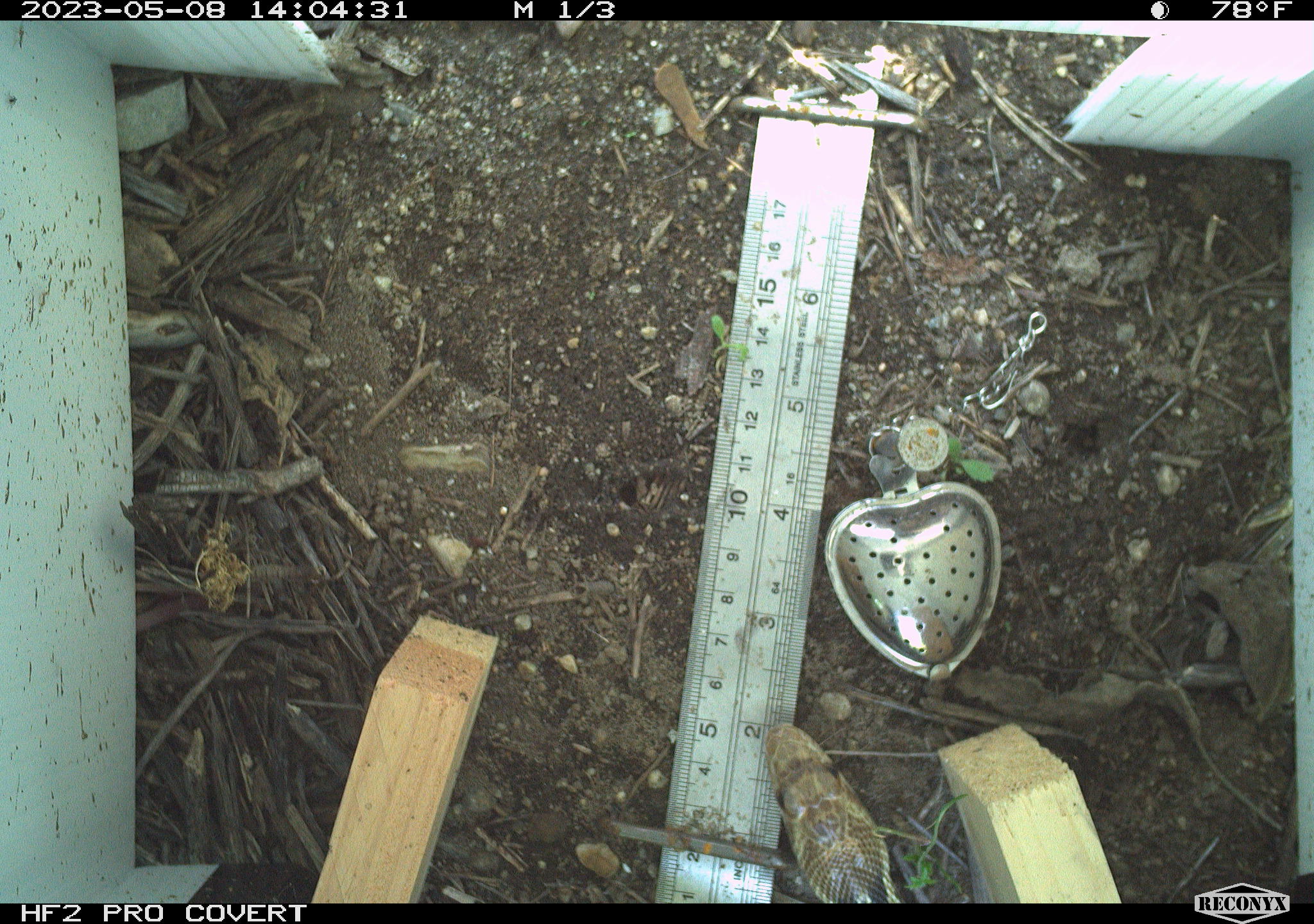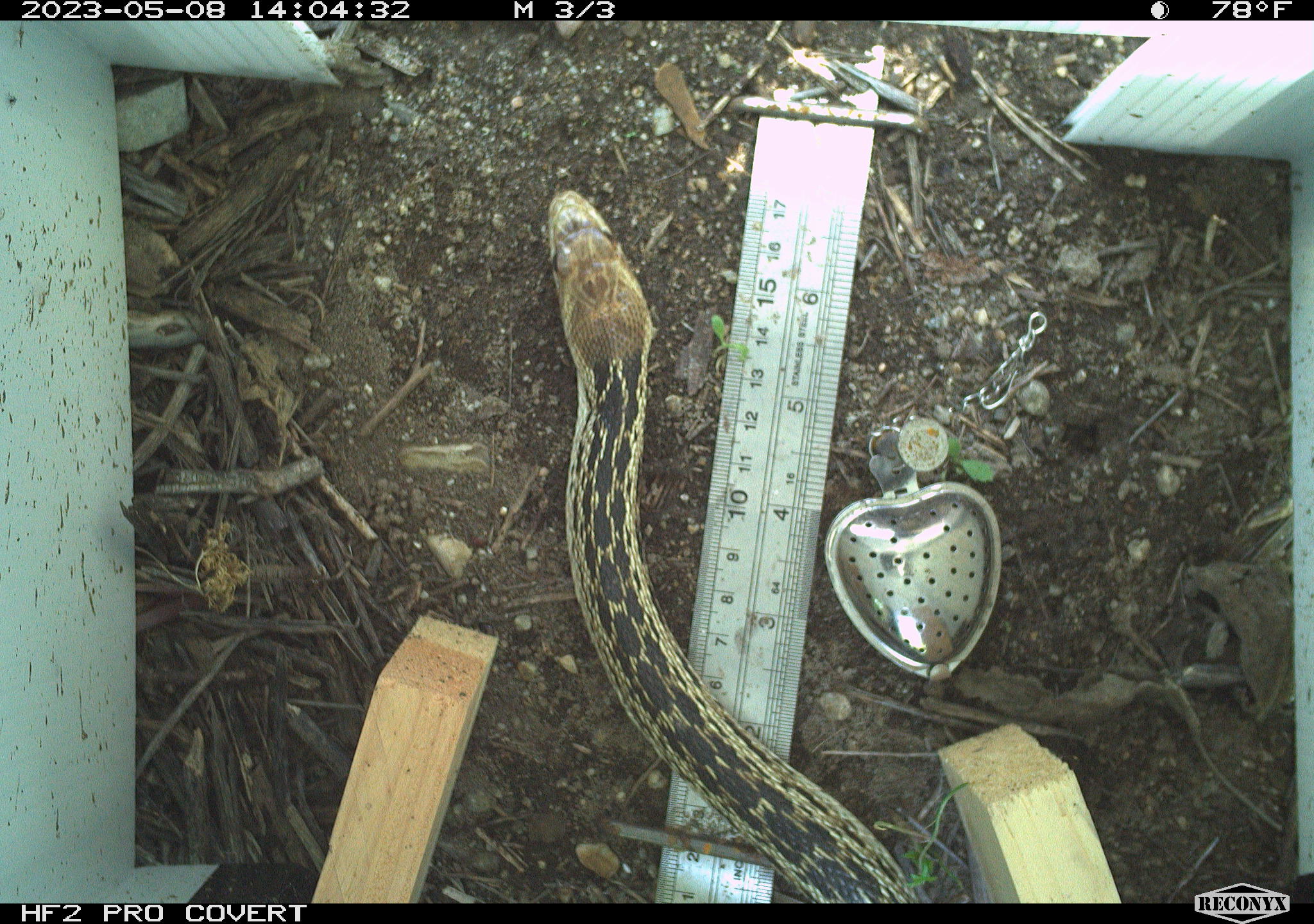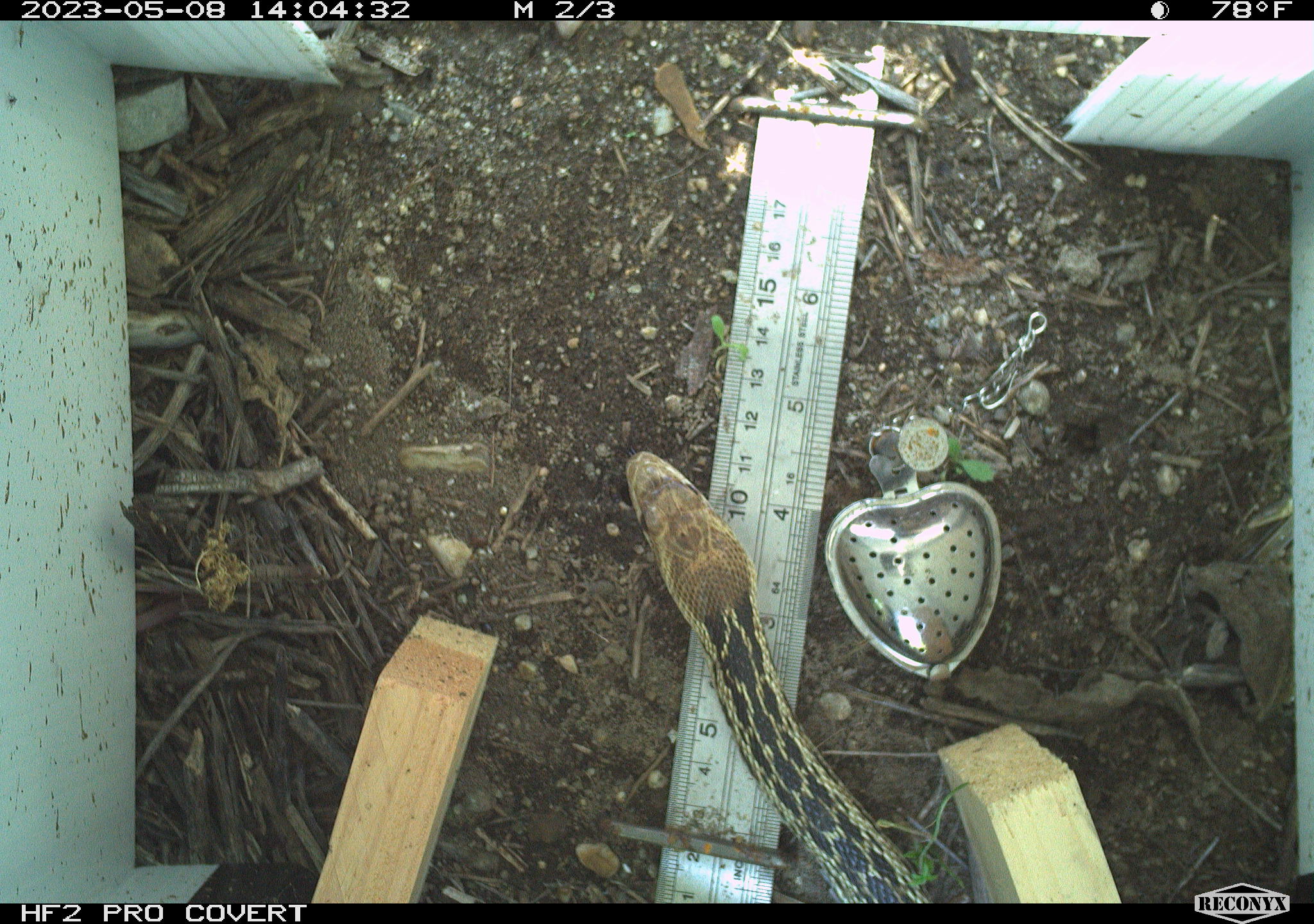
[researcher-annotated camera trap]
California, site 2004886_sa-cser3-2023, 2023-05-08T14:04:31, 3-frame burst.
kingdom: Animalia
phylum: Chordata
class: Reptilia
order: Squamata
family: Colubridae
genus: Pituophis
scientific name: Pituophis catenifer catenifer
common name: pacific gophersnake